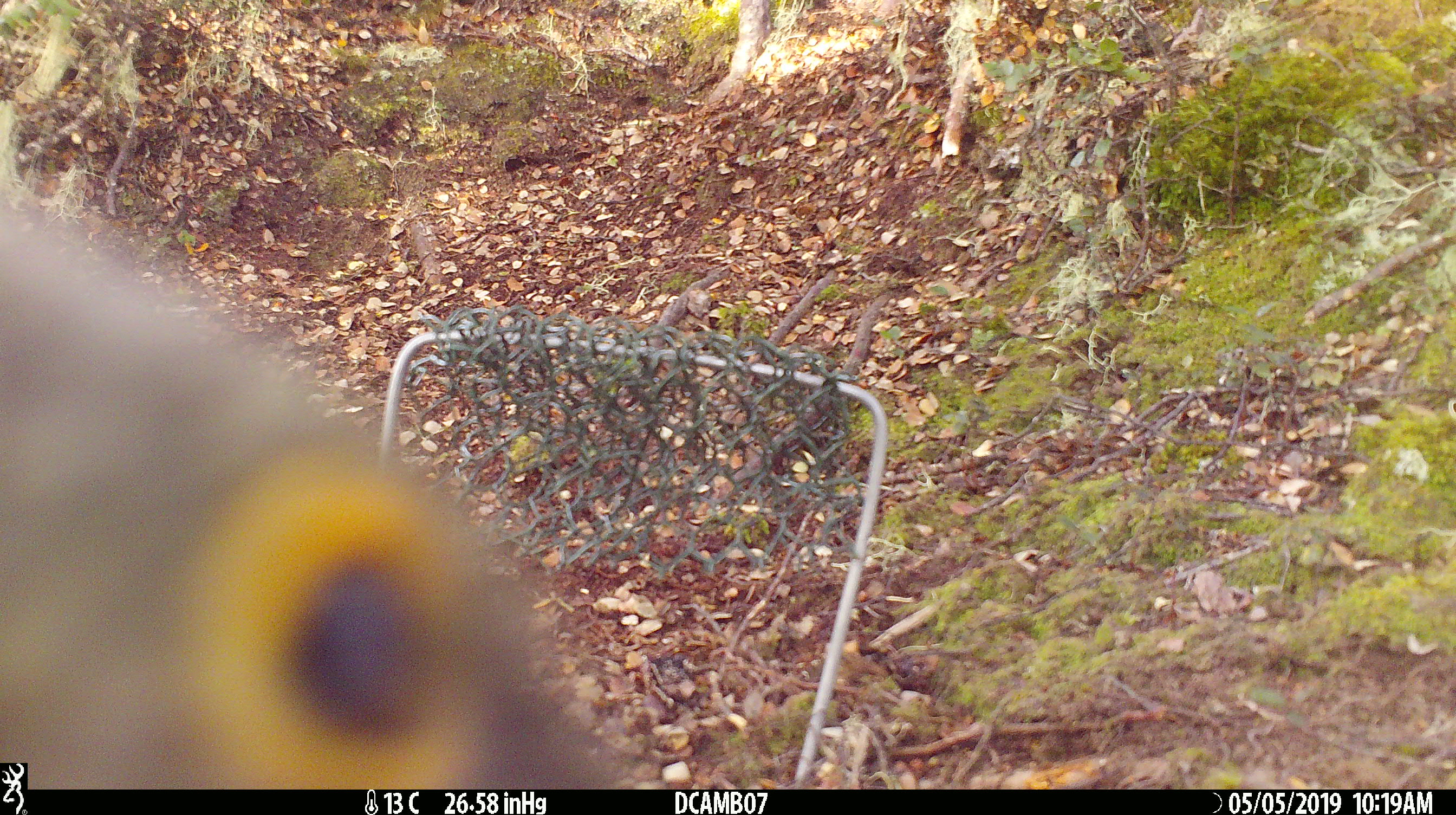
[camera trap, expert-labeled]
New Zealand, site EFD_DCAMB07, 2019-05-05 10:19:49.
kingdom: Animalia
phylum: Chordata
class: Aves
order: Psittaciformes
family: Strigopidae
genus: Nestor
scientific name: Nestor notabilis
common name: kea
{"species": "kea (Nestor notabilis)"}